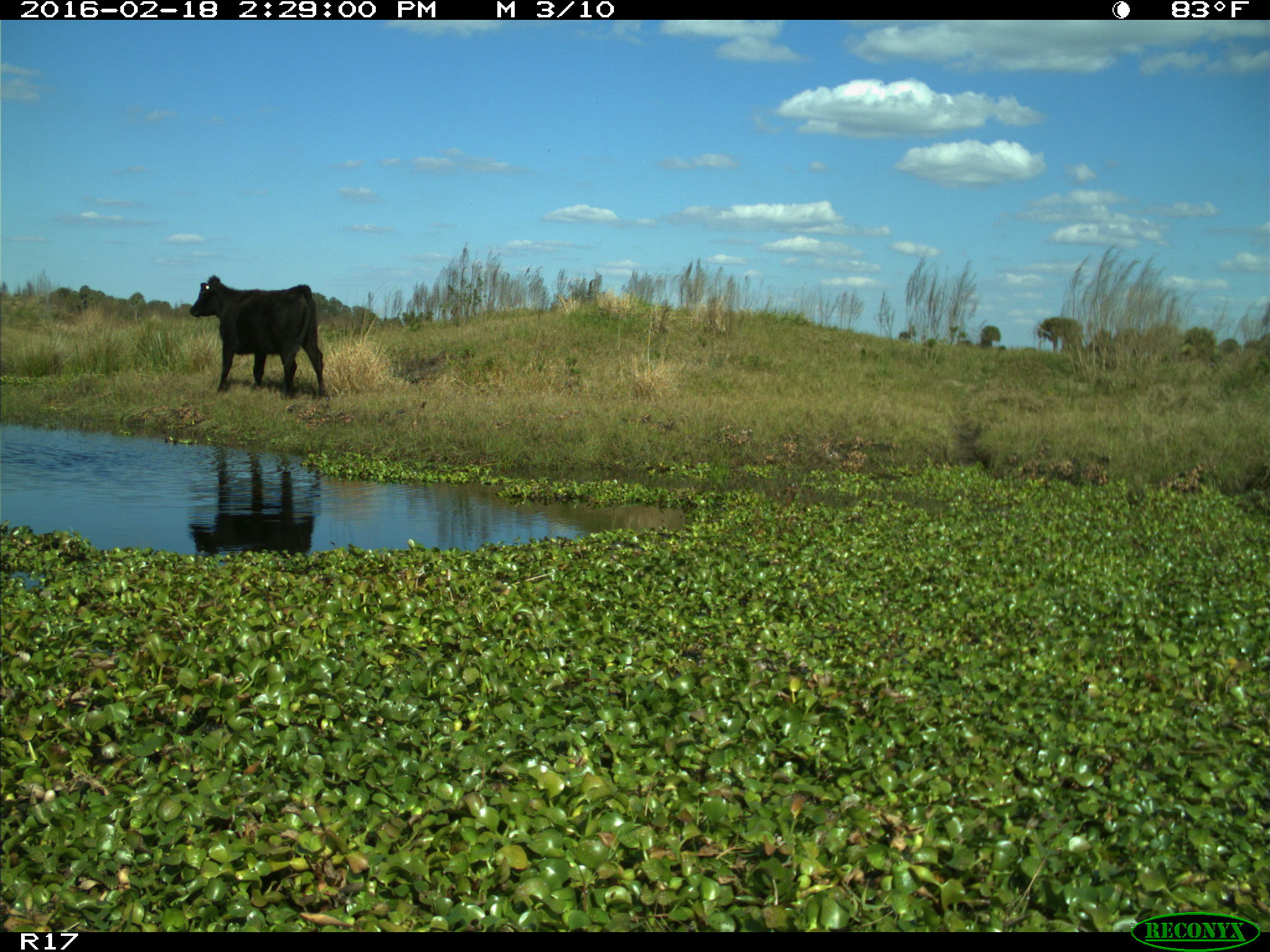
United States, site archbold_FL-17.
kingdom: Animalia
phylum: Chordata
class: Mammalia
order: Artiodactyla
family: Bovidae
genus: Bos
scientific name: Bos taurus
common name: domestic cow